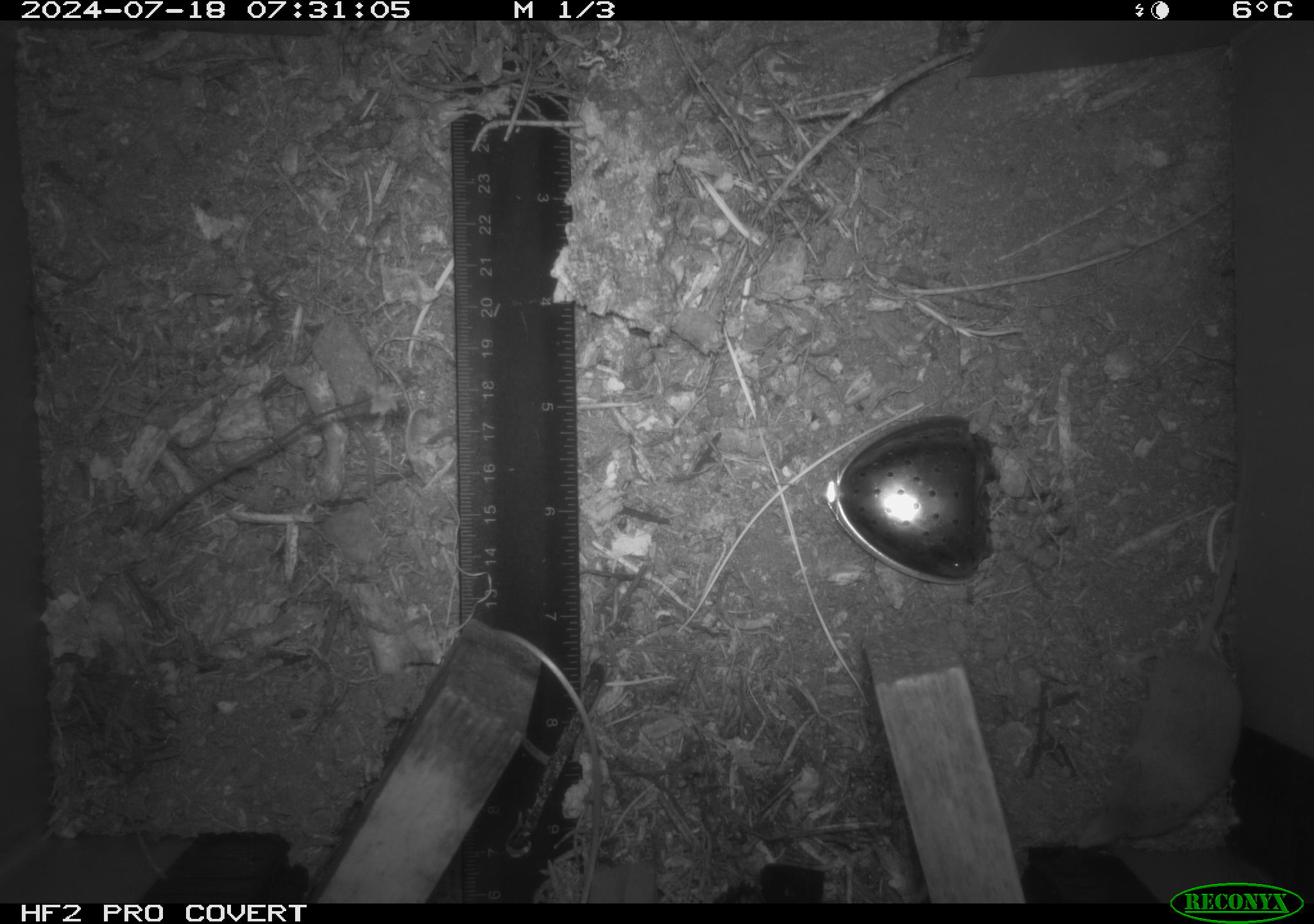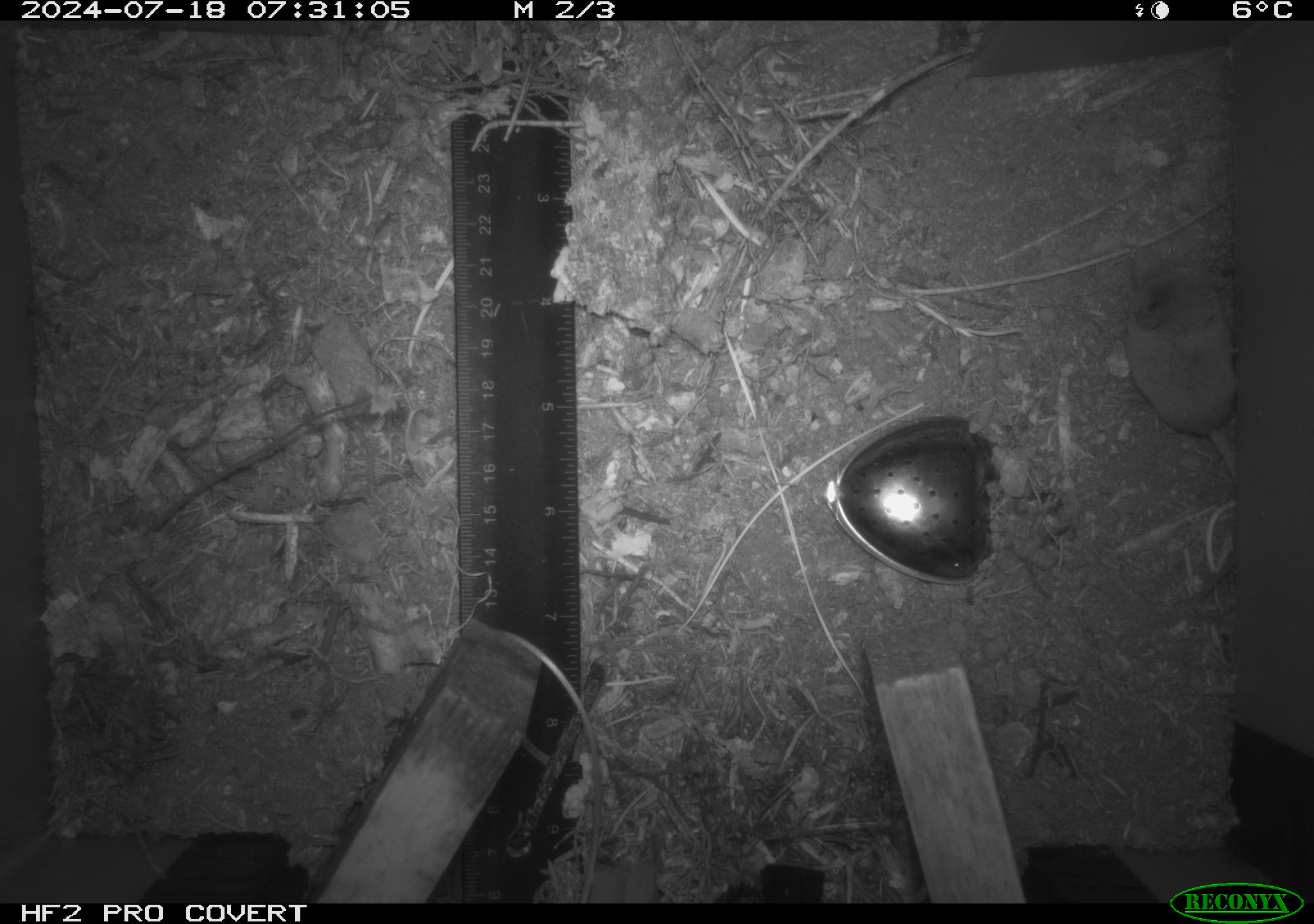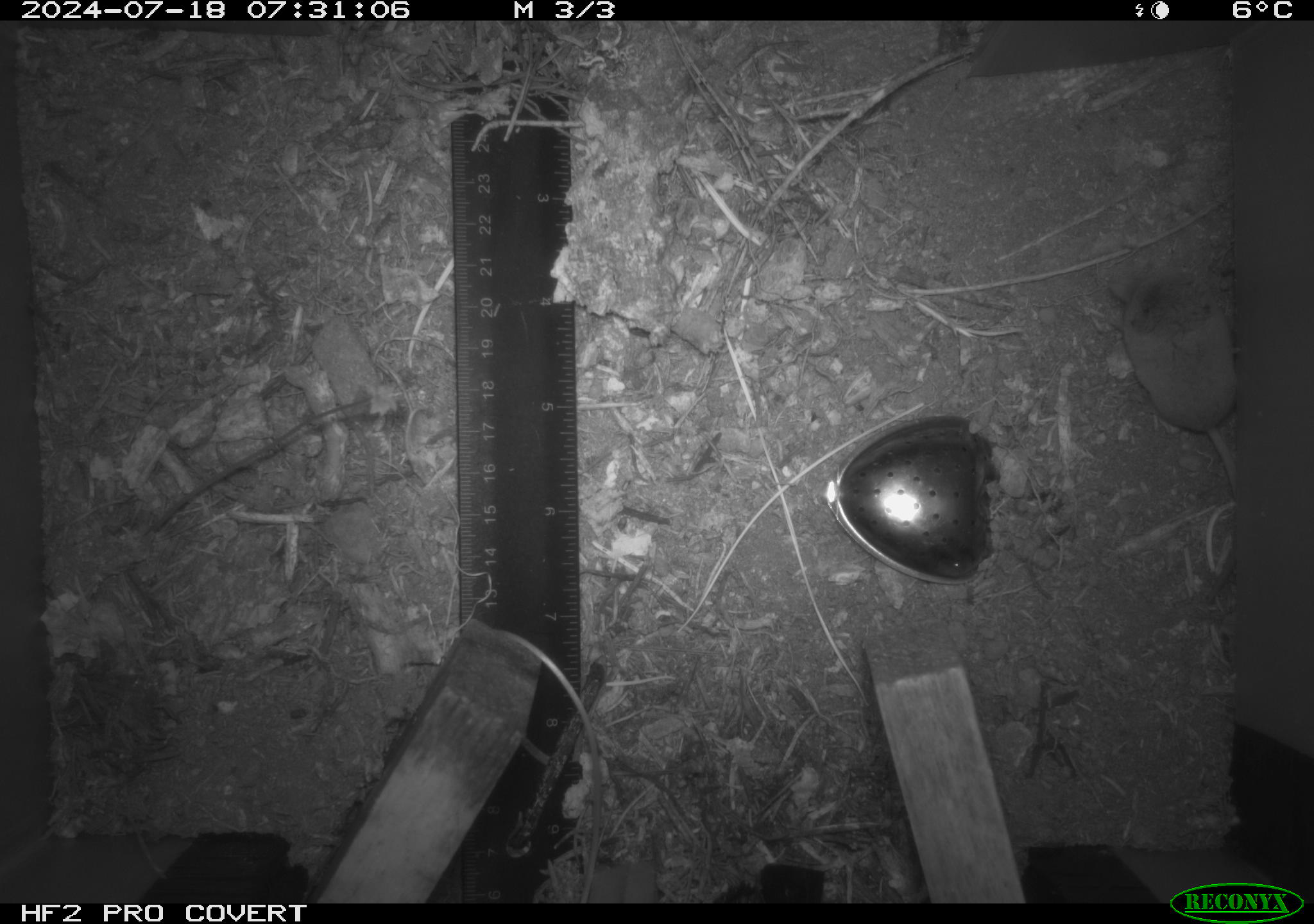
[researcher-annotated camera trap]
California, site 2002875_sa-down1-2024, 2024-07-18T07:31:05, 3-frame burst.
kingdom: Animalia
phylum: Chordata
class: Mammalia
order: Eulipotyphla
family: Soricidae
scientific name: Soricidae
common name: shrews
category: soricidae family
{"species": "soricidae family (shrews) (Soricidae)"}